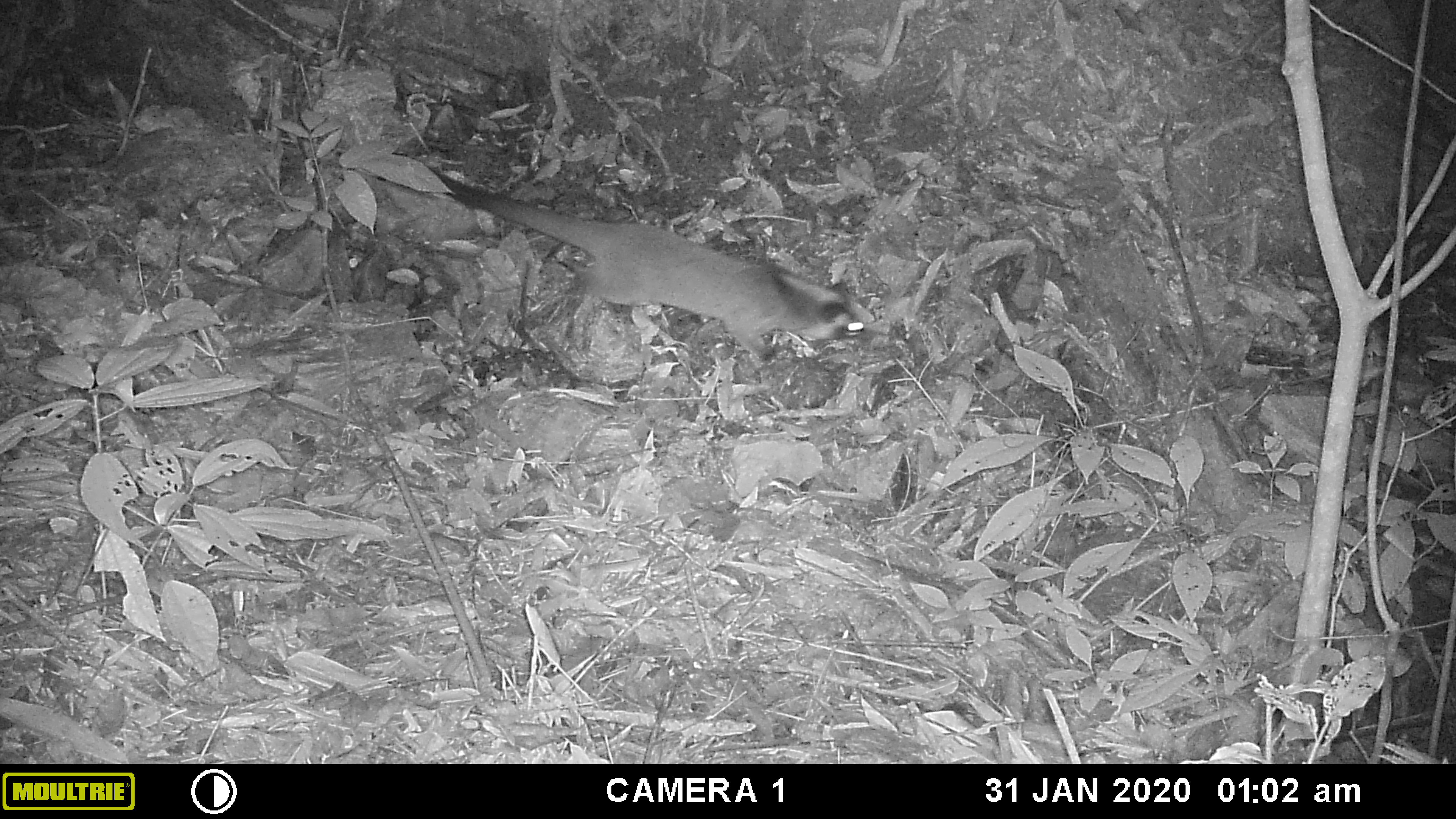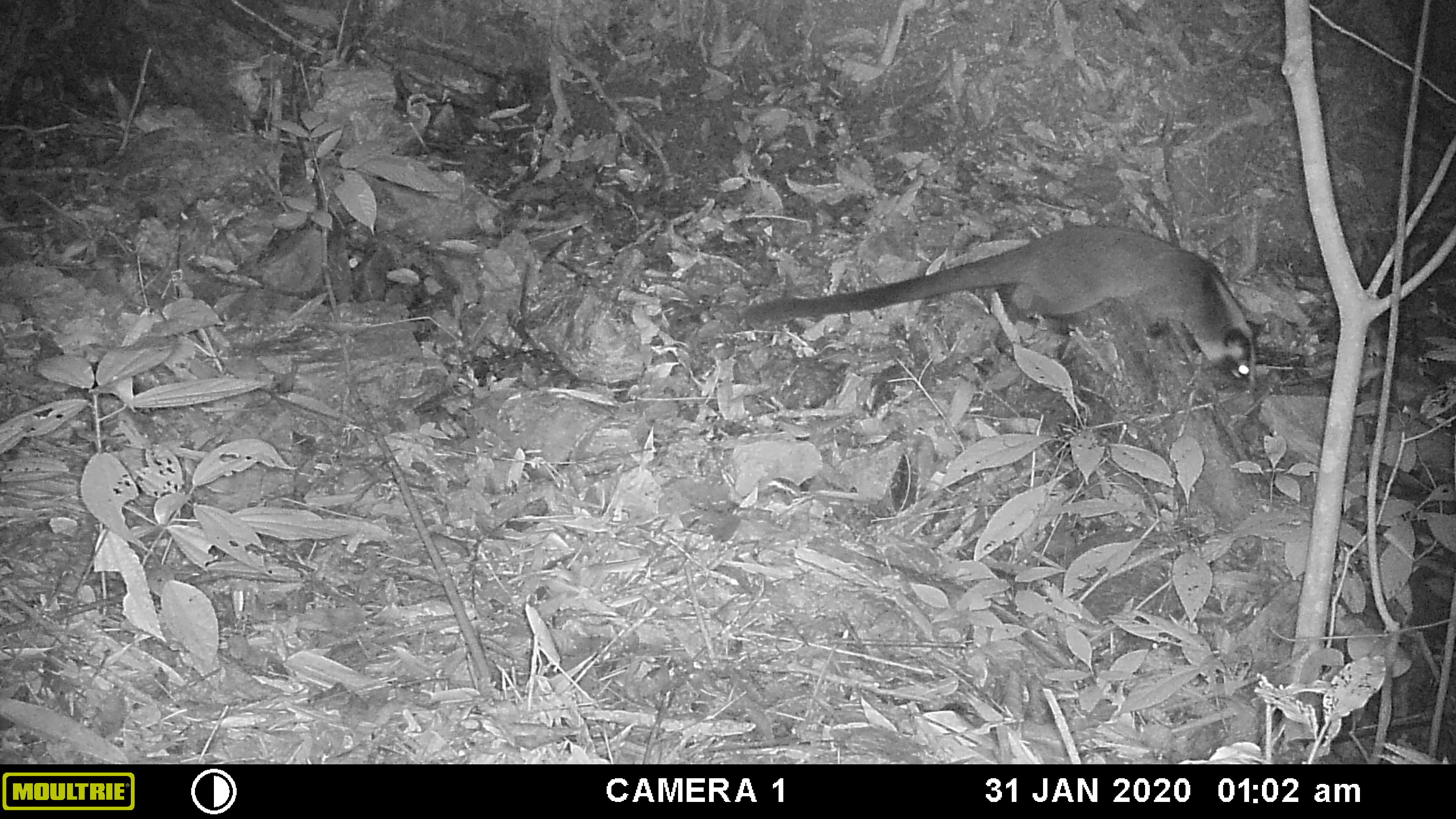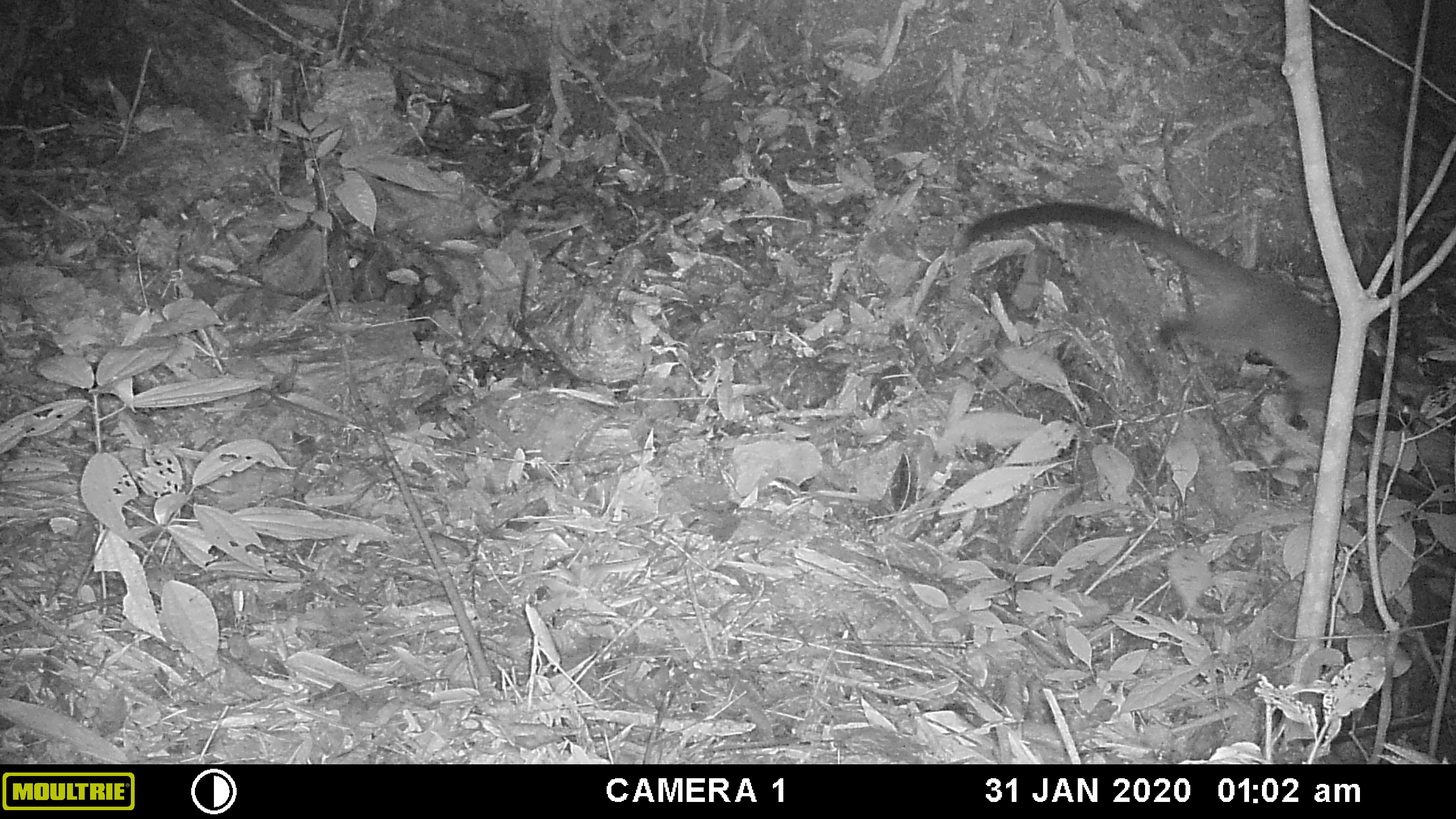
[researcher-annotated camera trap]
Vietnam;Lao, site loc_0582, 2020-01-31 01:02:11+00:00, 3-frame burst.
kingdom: Animalia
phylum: Chordata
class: Mammalia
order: Carnivora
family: Viverridae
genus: Paguma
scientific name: Paguma larvata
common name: masked palm civet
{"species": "masked palm civet (Paguma larvata)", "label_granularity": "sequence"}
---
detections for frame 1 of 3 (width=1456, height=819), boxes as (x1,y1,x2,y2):
masked palm civet: (422,162,865,365)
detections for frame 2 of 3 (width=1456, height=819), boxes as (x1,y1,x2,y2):
masked palm civet: (739,223,1256,395)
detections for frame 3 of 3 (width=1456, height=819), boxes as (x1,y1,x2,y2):
masked palm civet: (953,199,1416,434)